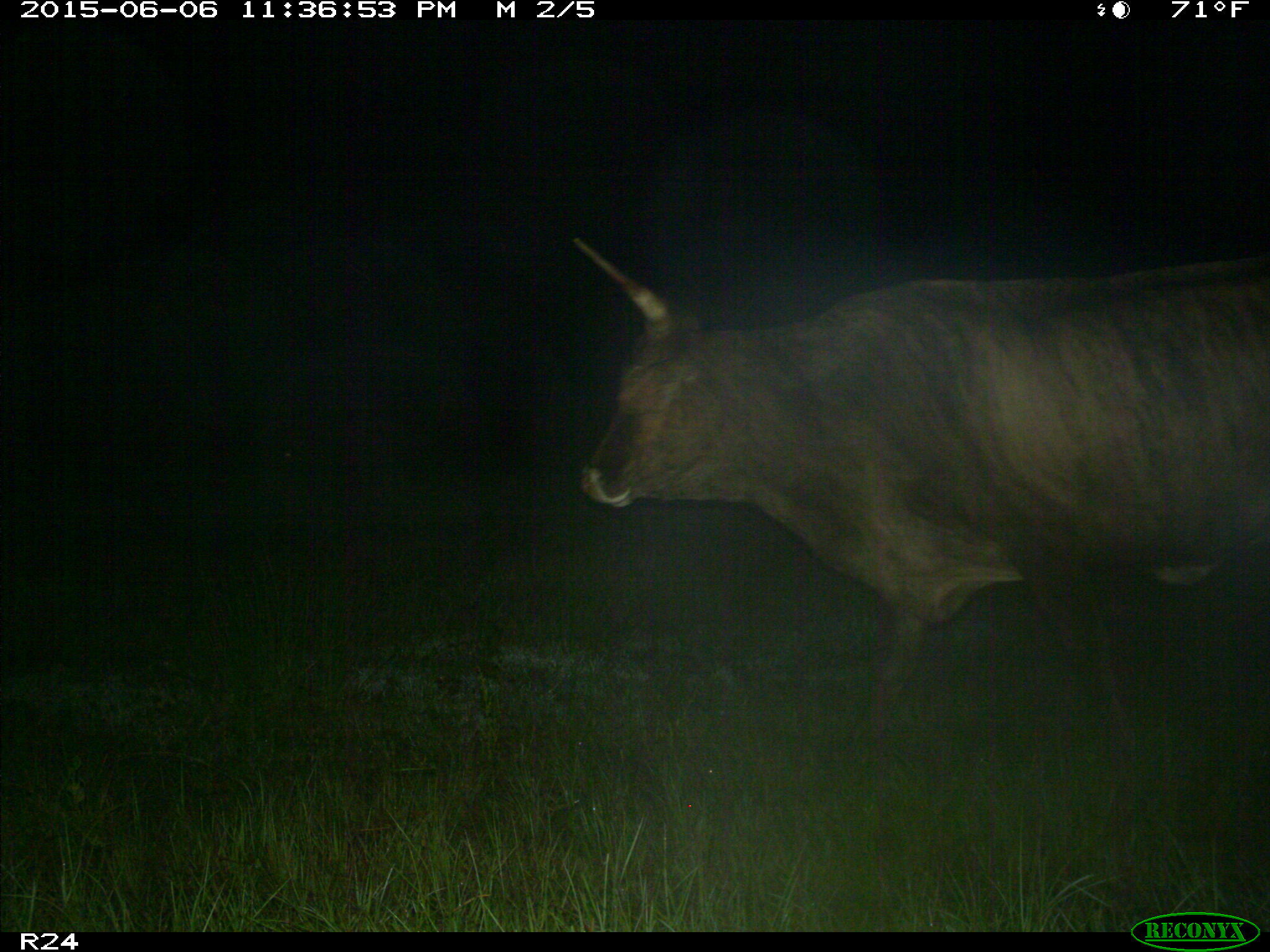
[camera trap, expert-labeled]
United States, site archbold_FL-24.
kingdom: Animalia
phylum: Chordata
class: Mammalia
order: Artiodactyla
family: Bovidae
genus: Bos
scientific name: Bos taurus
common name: domestic cow